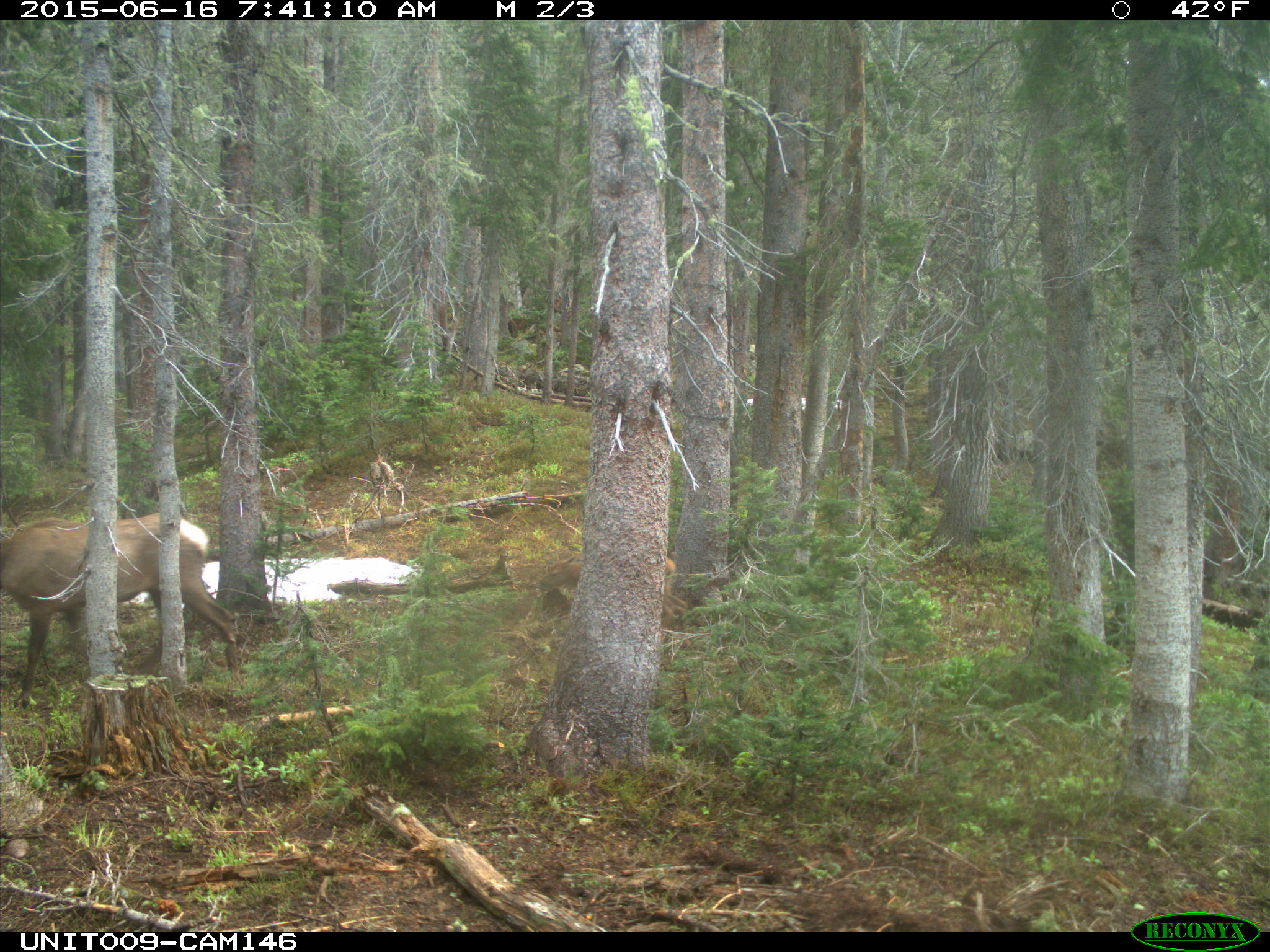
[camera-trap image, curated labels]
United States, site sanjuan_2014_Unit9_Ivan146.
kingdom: Animalia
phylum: Chordata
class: Mammalia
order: Artiodactyla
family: Cervidae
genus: Cervus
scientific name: Cervus elaphus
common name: red deer